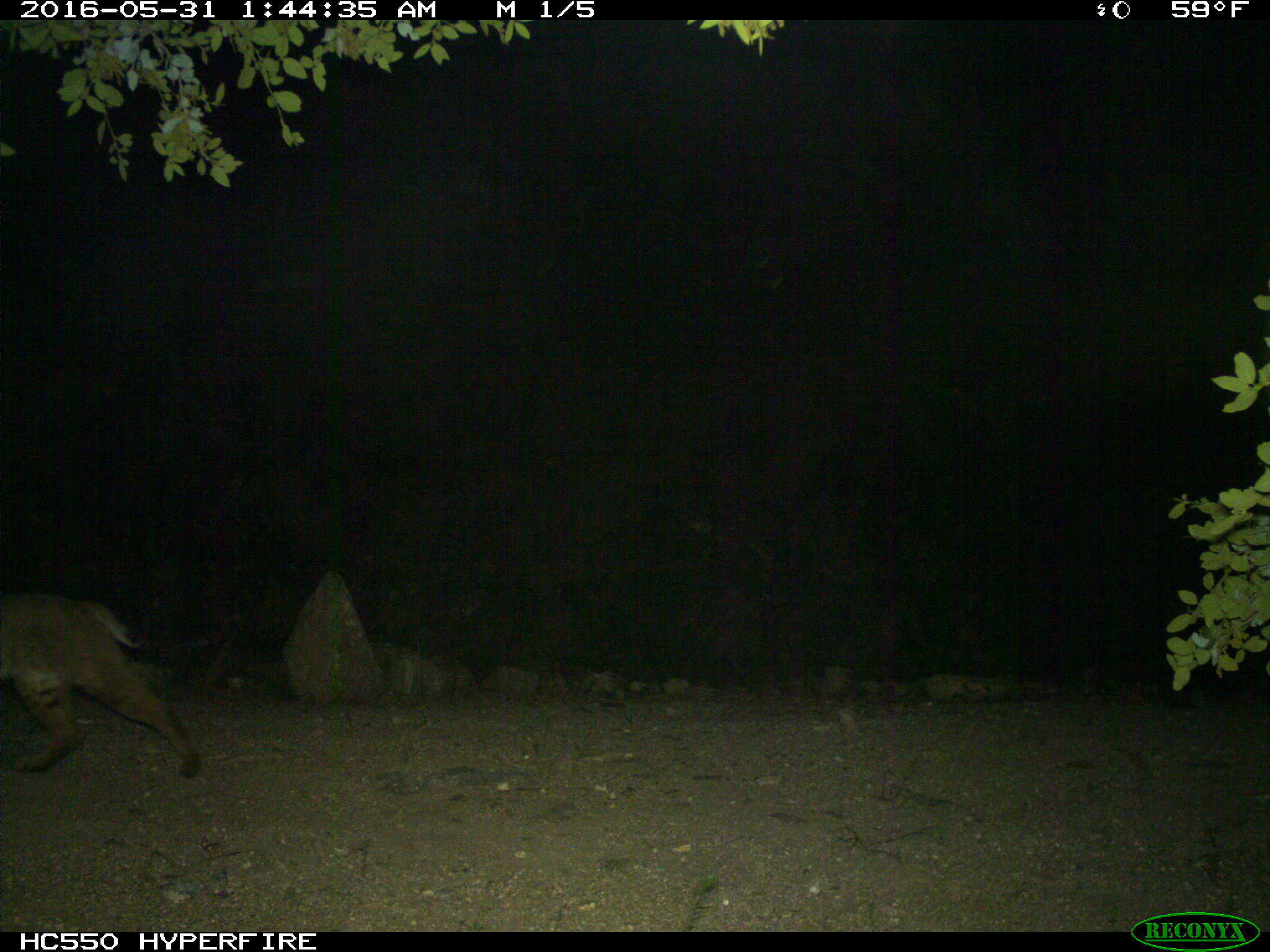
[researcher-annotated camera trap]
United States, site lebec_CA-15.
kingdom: Animalia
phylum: Chordata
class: Mammalia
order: Carnivora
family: Felidae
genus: Lynx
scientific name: Lynx rufus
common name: bobcat